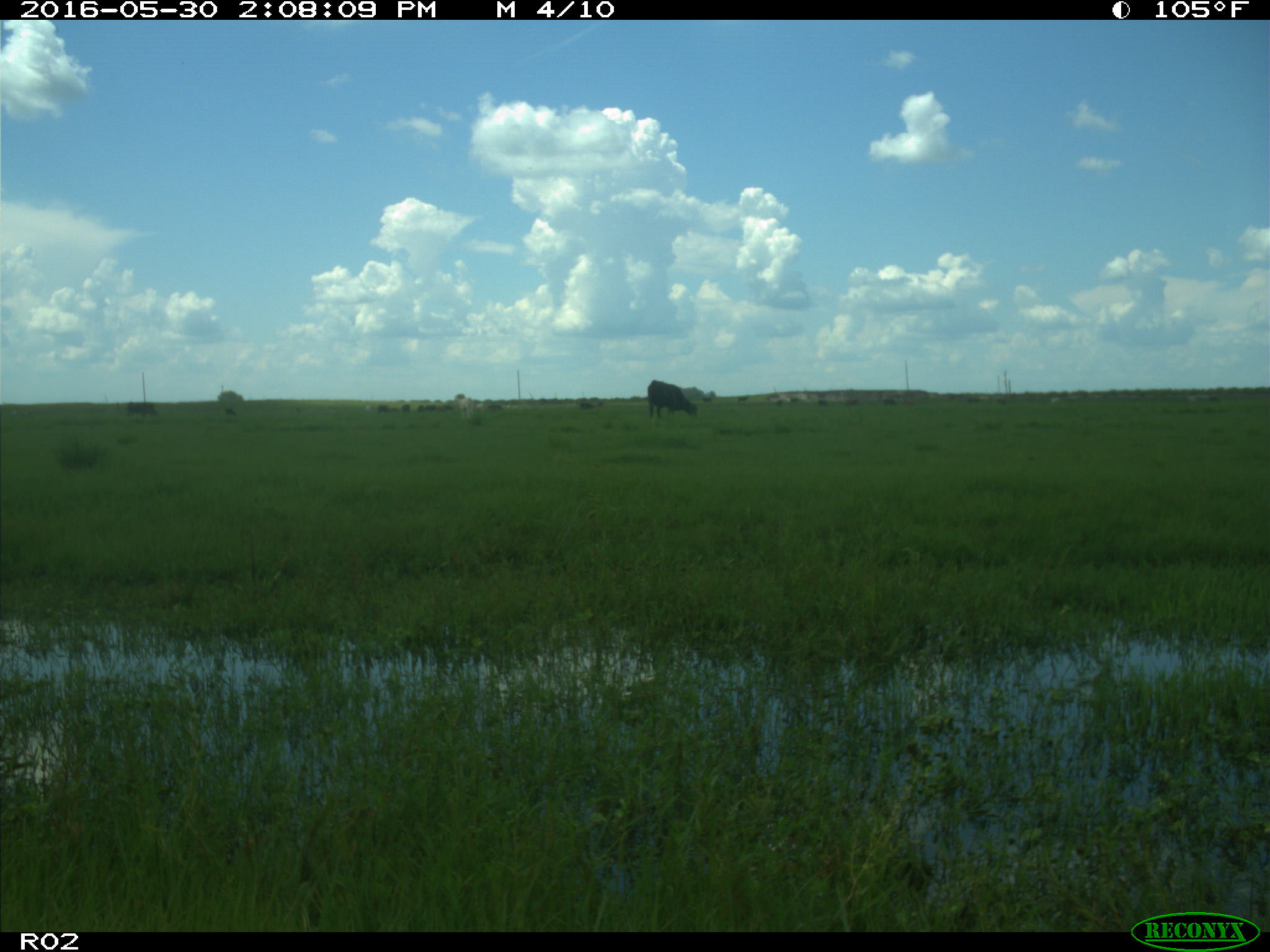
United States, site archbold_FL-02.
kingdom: Animalia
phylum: Chordata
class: Mammalia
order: Artiodactyla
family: Bovidae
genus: Bos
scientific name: Bos taurus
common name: domestic cow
Bos taurus (domestic cow).